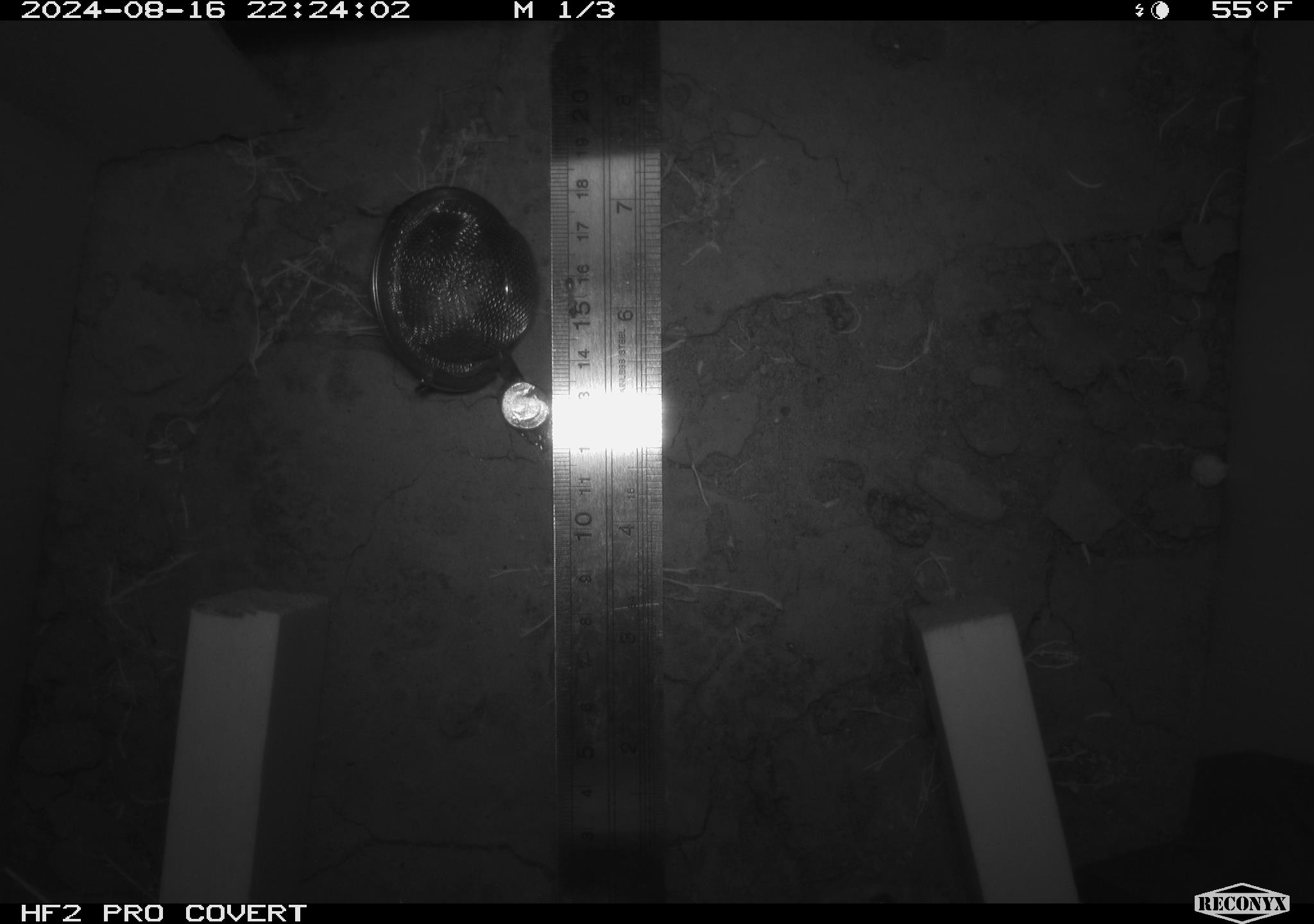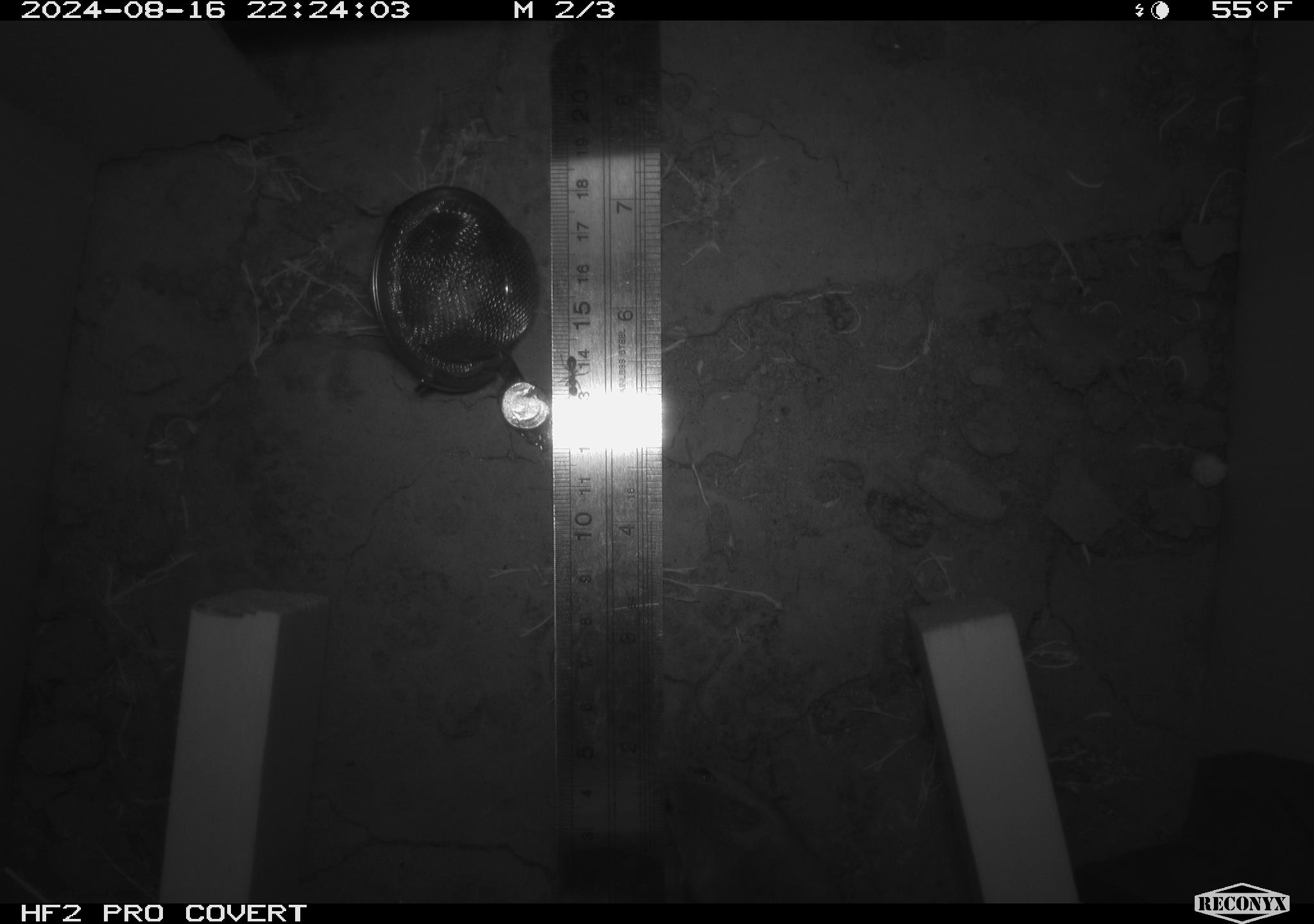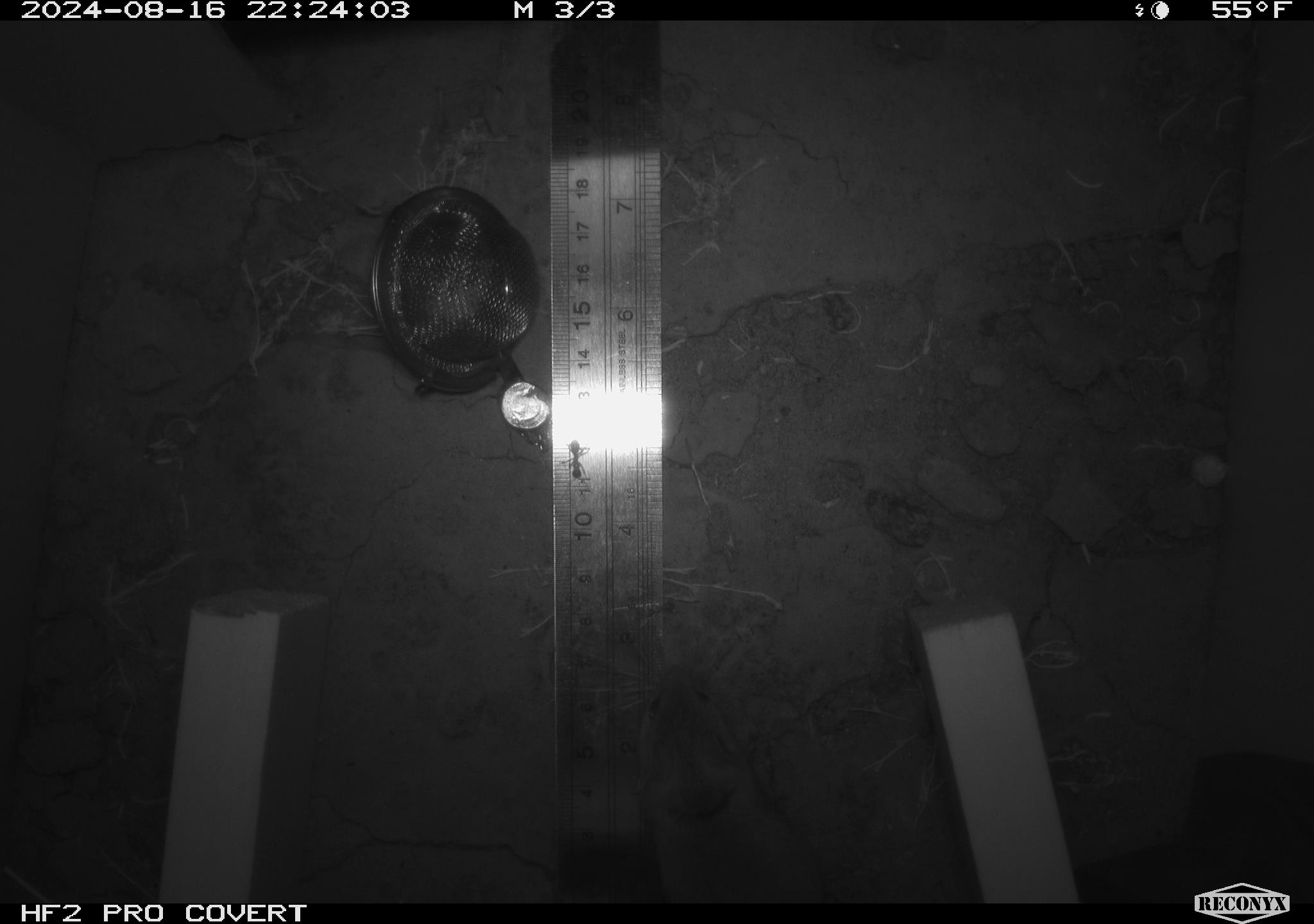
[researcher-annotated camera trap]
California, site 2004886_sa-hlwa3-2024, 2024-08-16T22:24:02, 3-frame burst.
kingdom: Animalia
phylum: Chordata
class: Mammalia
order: Rodentia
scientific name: Rodentia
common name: mouse species